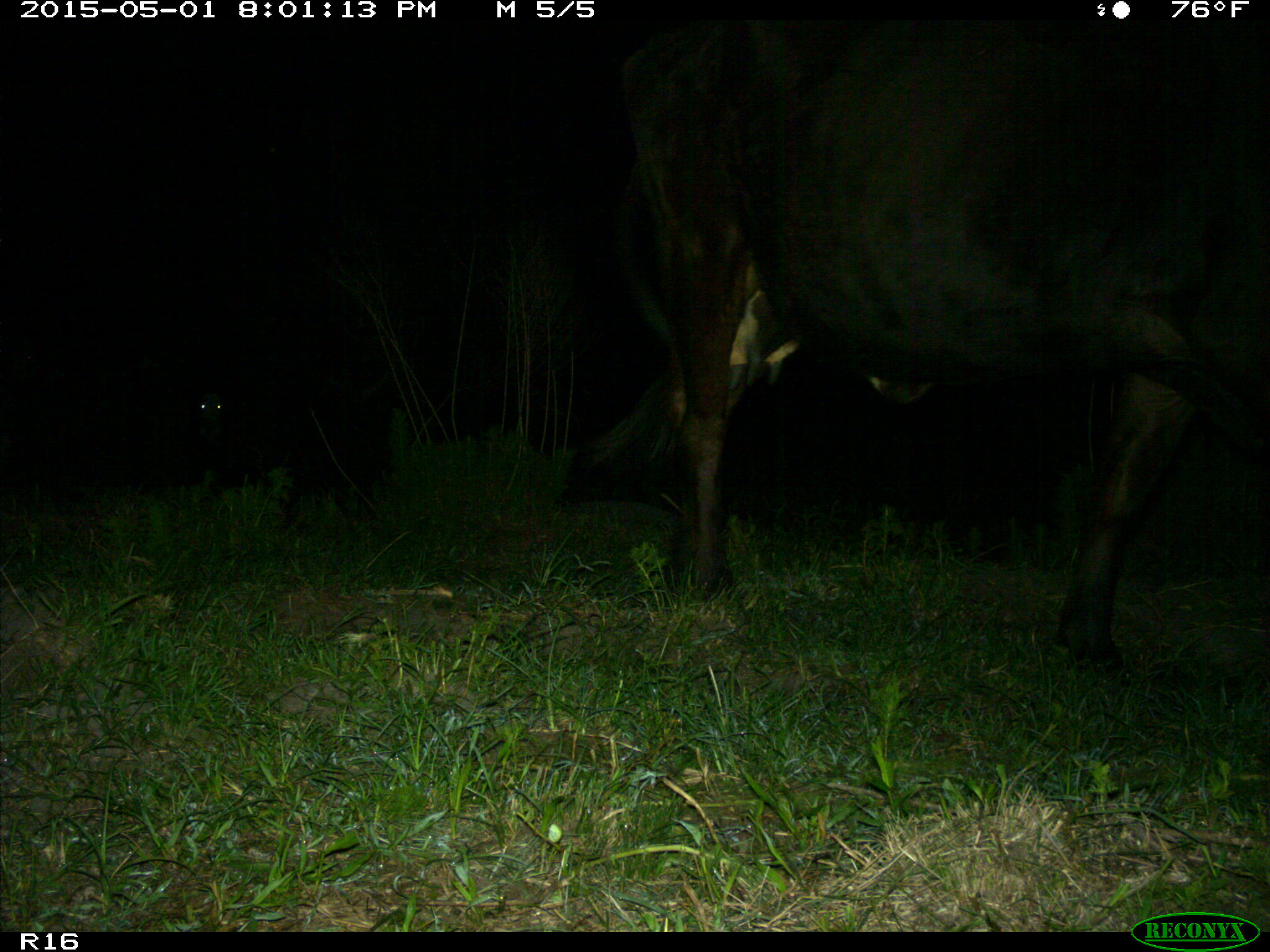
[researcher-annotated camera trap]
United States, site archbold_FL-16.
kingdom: Animalia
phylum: Chordata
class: Mammalia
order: Artiodactyla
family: Bovidae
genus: Bos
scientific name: Bos taurus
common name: domestic cow